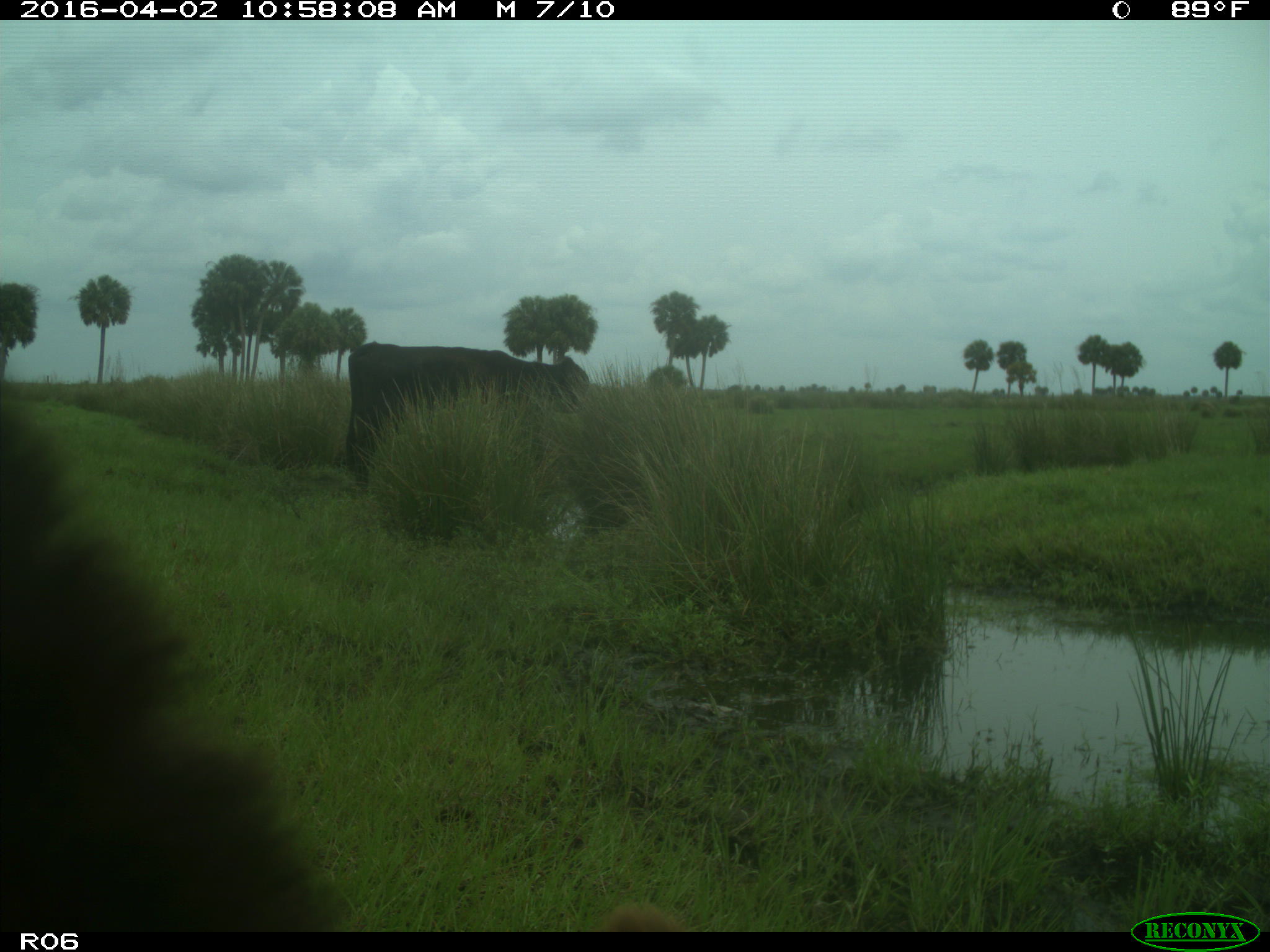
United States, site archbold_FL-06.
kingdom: Animalia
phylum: Chordata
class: Mammalia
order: Artiodactyla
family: Bovidae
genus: Bos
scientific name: Bos taurus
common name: domestic cow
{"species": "Bos taurus (domestic cow)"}